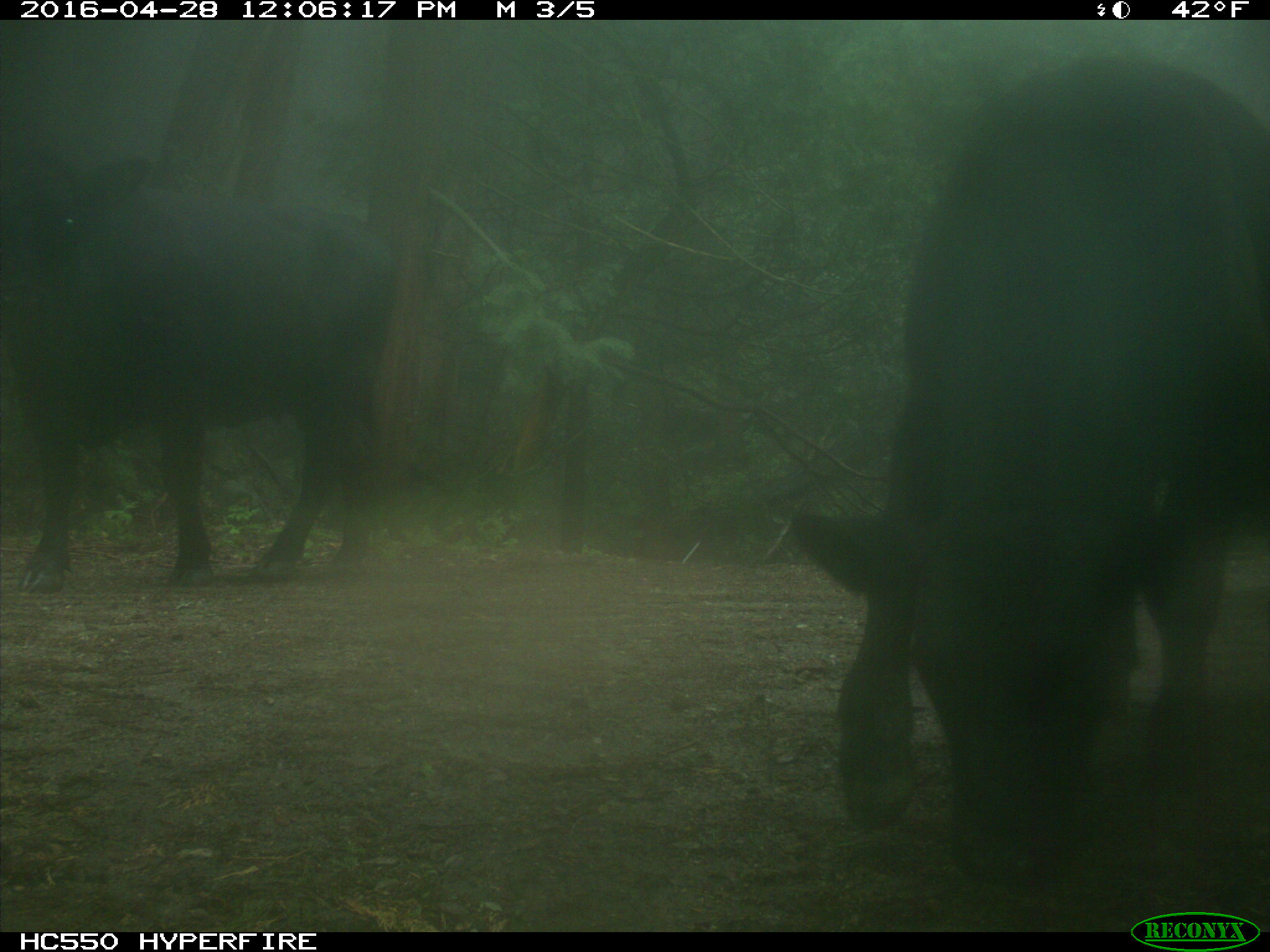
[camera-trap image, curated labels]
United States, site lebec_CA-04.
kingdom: Animalia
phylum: Chordata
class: Mammalia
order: Artiodactyla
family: Bovidae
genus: Bos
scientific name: Bos taurus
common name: domestic cow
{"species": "Bos taurus (domestic cow)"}